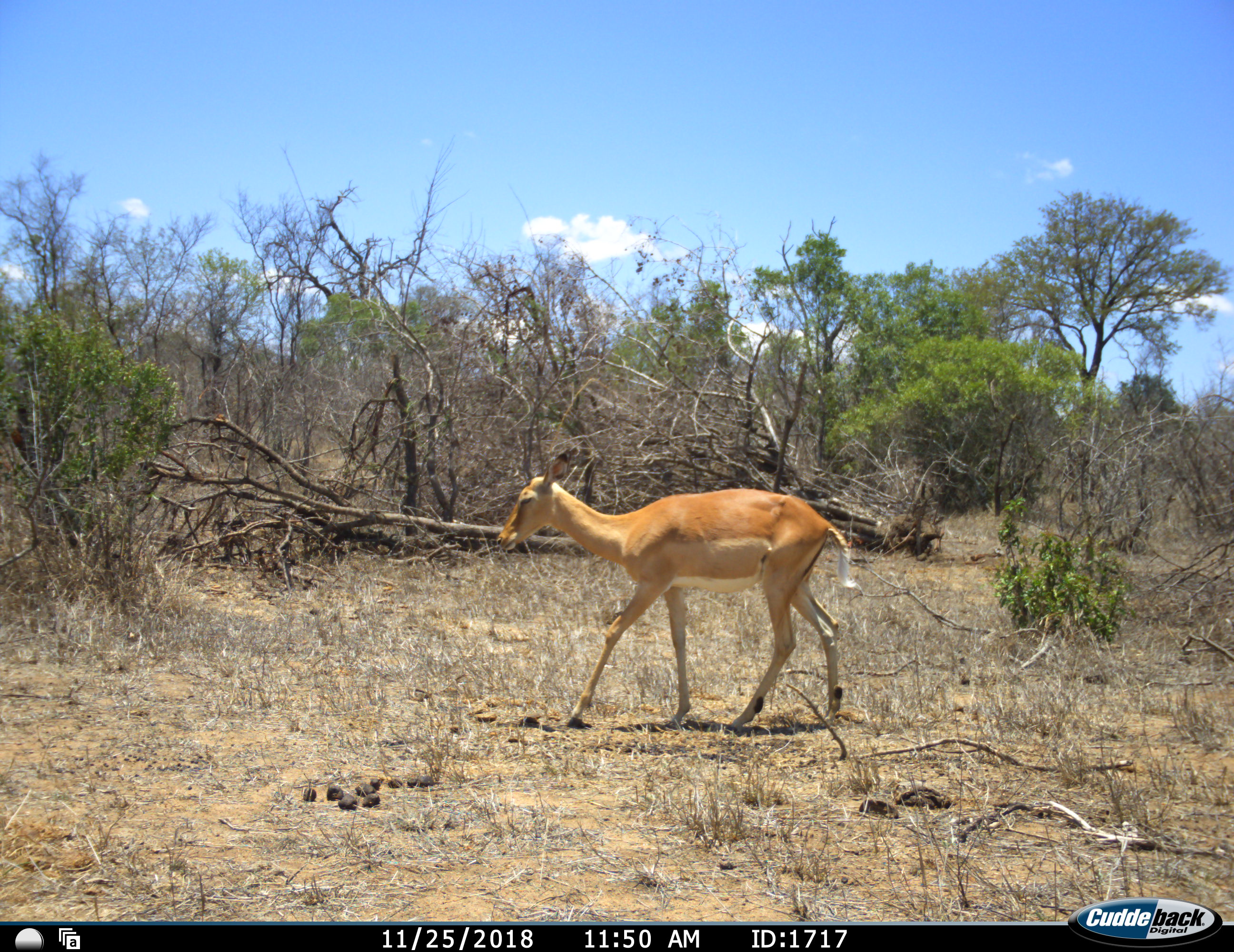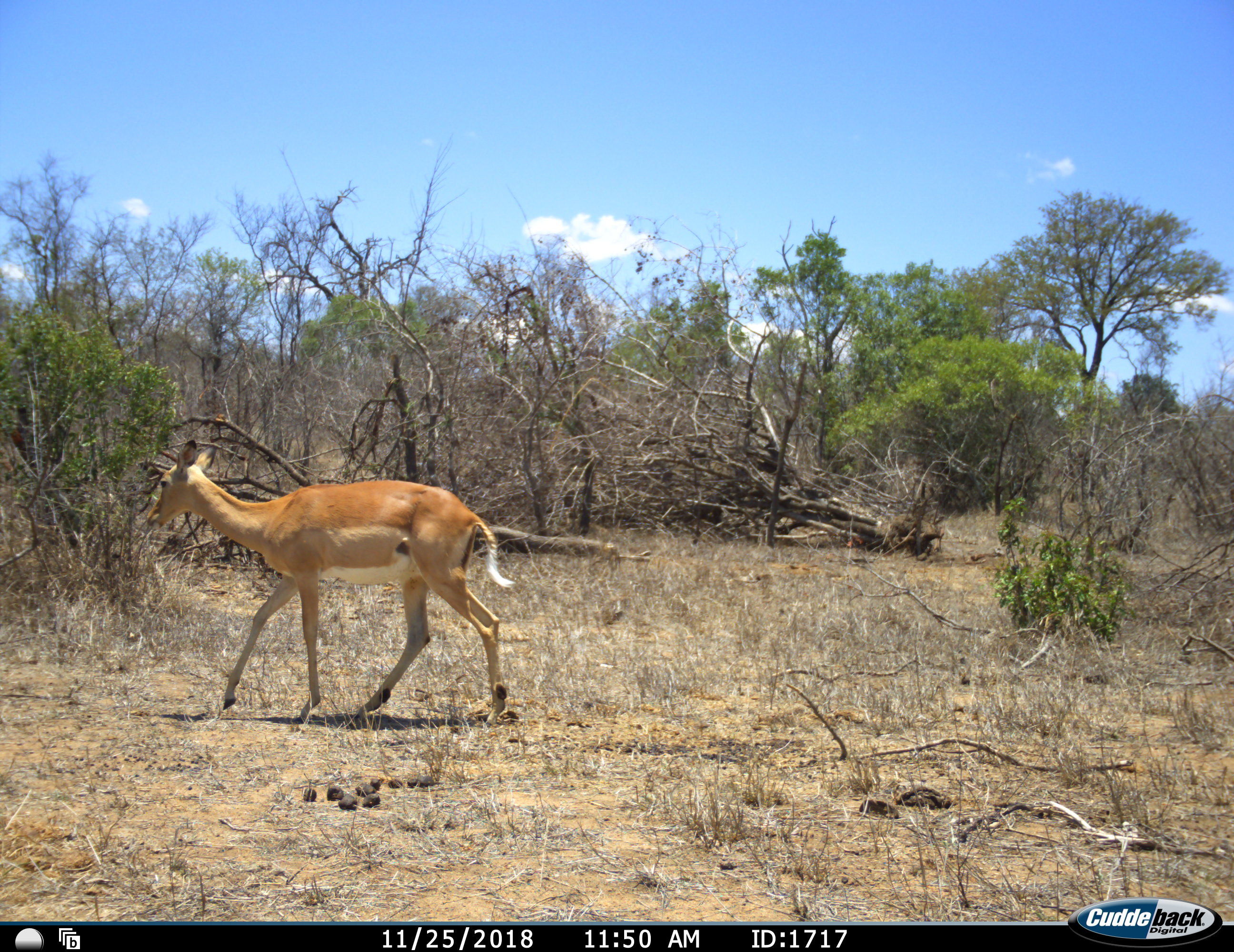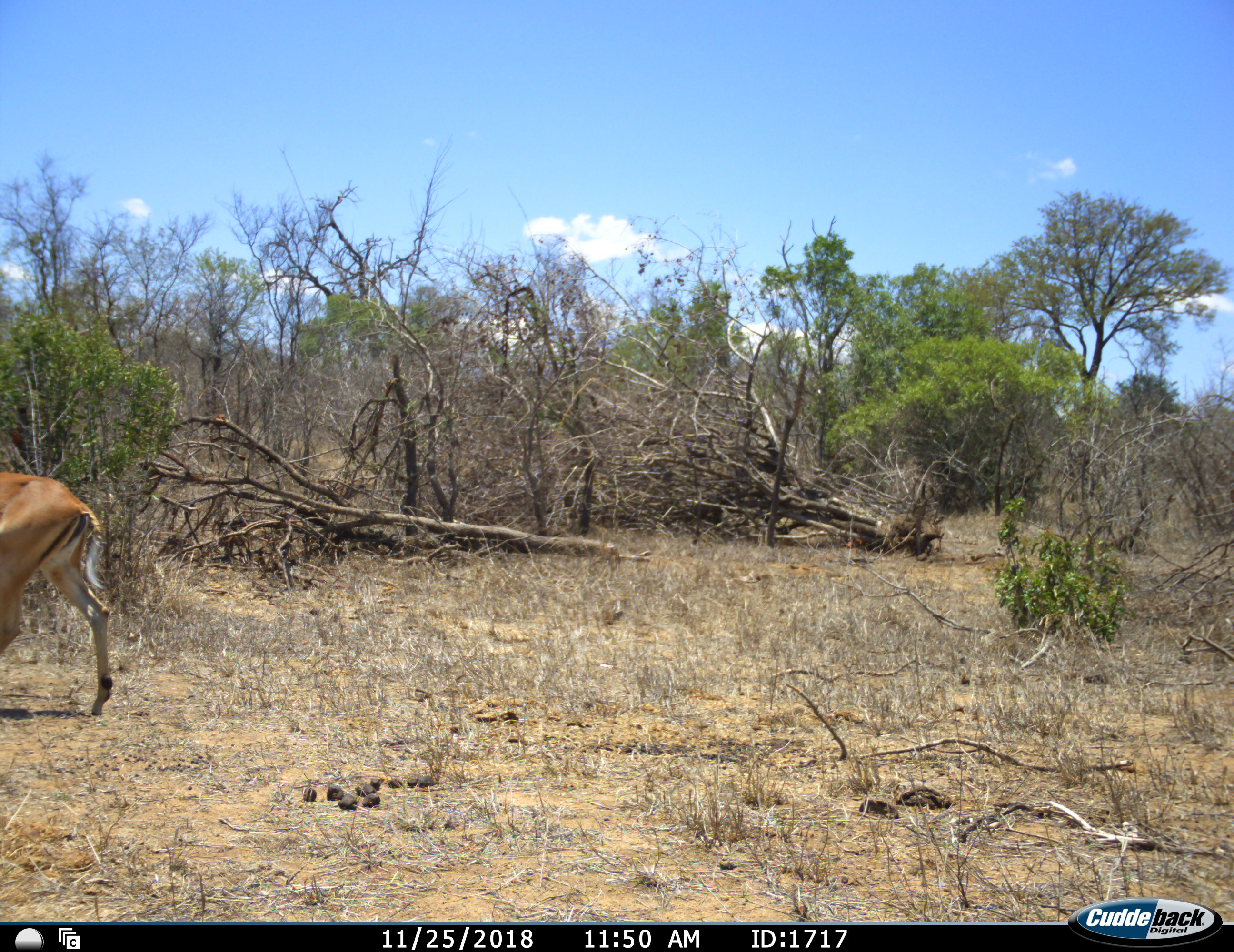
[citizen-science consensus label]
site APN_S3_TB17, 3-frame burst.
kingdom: Animalia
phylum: Chordata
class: Mammalia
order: Artiodactyla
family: Bovidae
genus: Aepyceros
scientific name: Aepyceros melampus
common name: impala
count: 1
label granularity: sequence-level